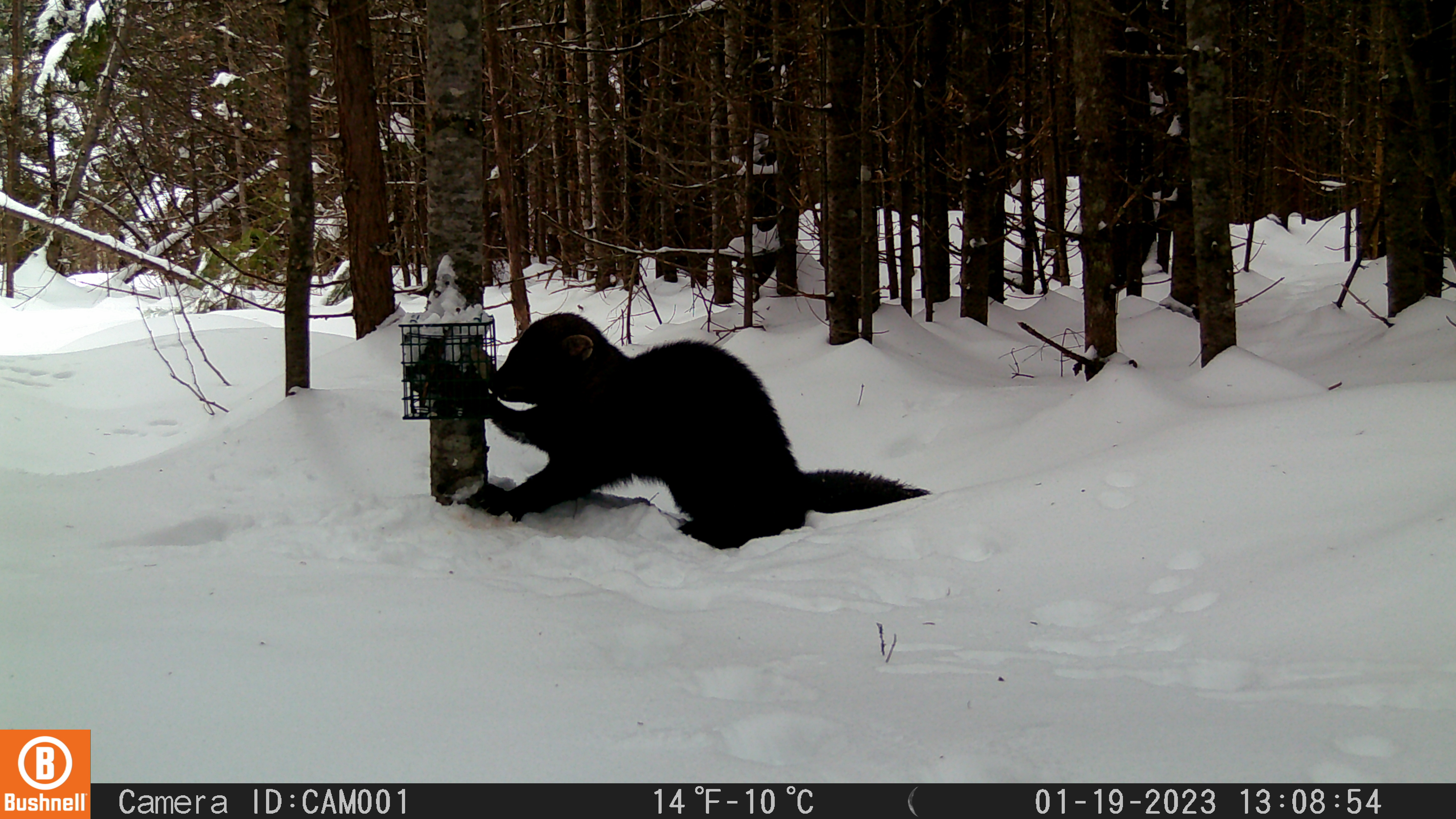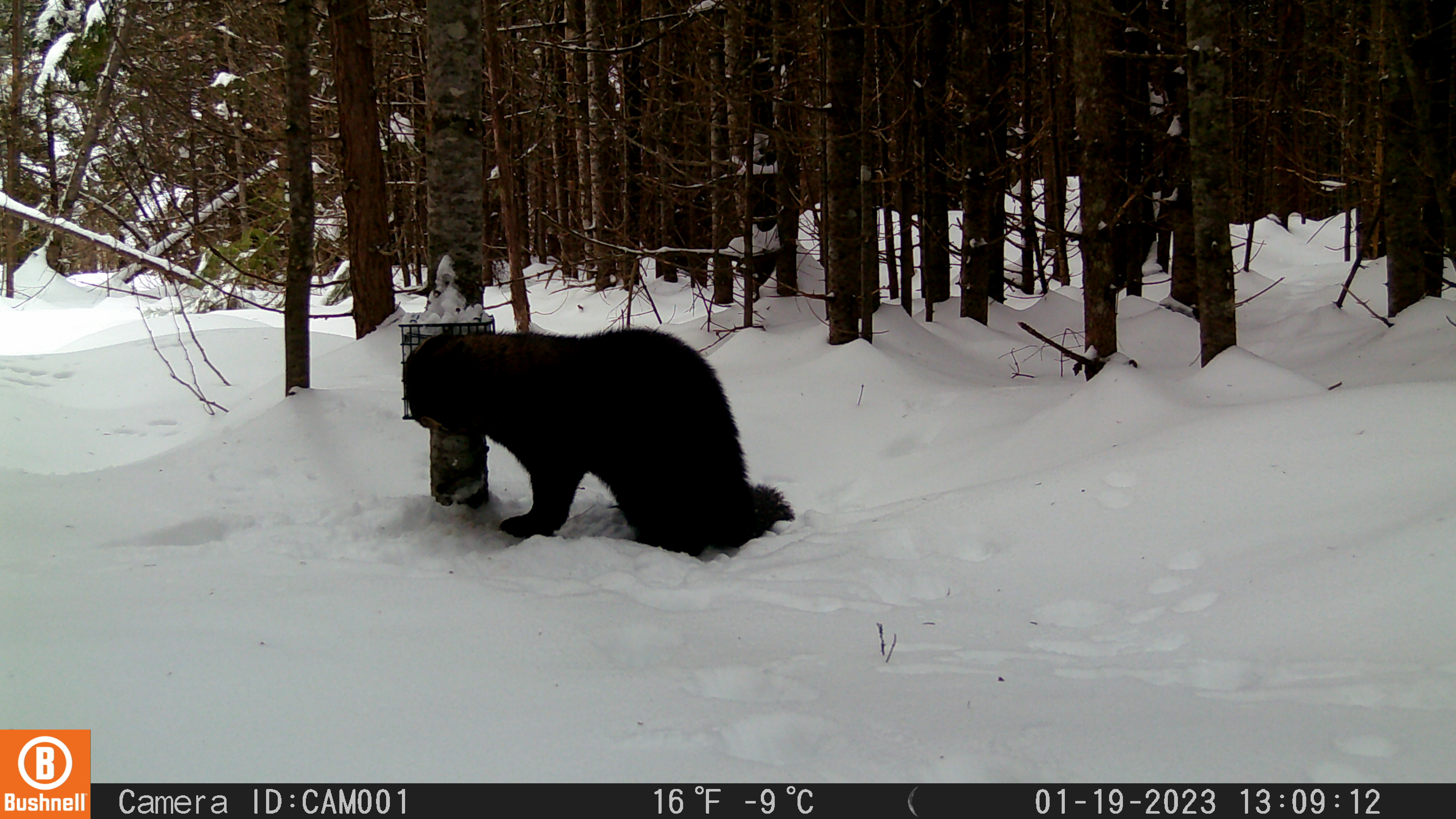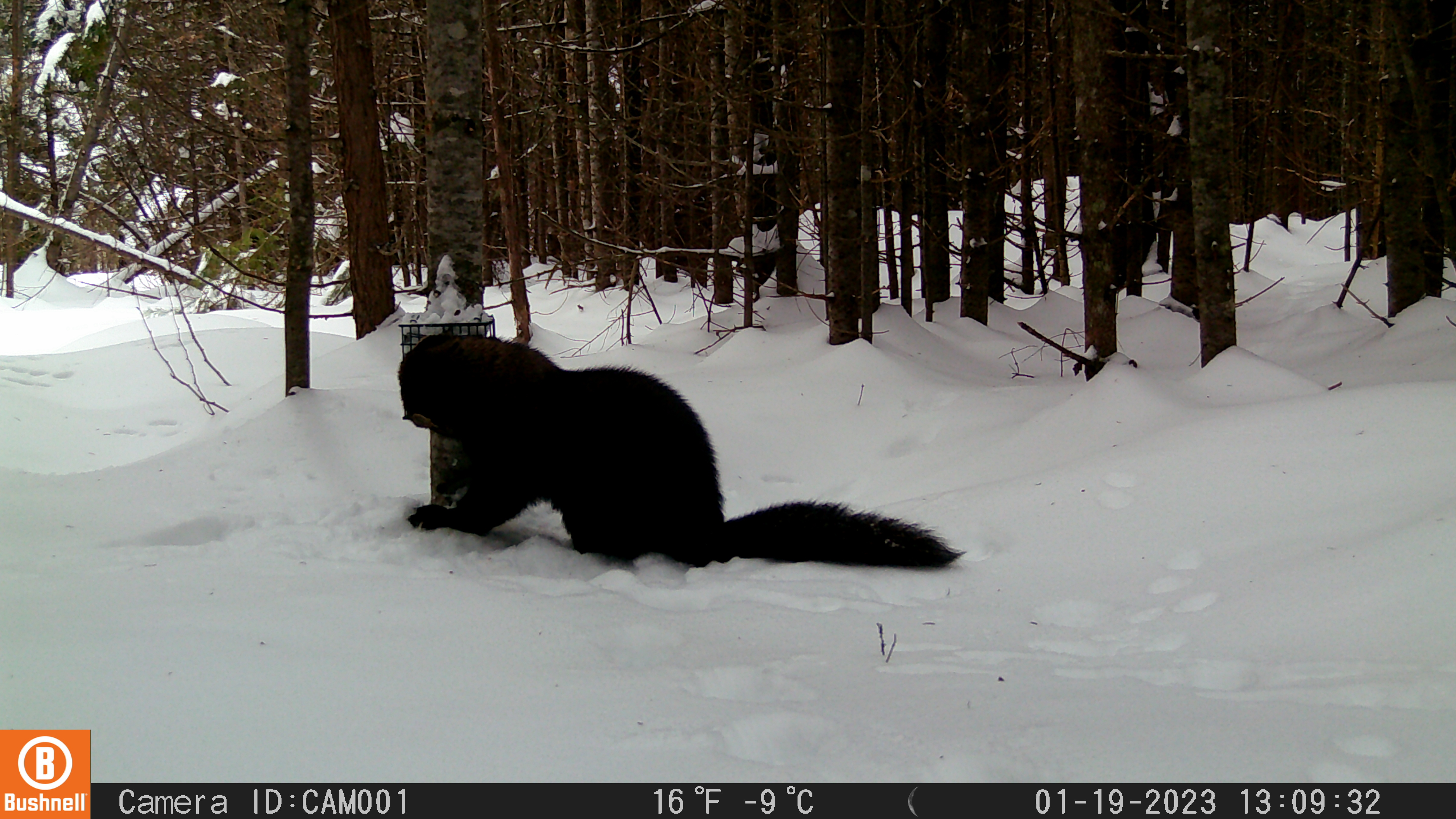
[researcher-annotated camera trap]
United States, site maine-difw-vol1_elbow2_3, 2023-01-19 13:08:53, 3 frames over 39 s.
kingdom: Animalia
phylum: Chordata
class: Mammalia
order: Carnivora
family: Mustelidae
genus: Pekania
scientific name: Pekania pennanti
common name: fisher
Fisher (Pekania pennanti).